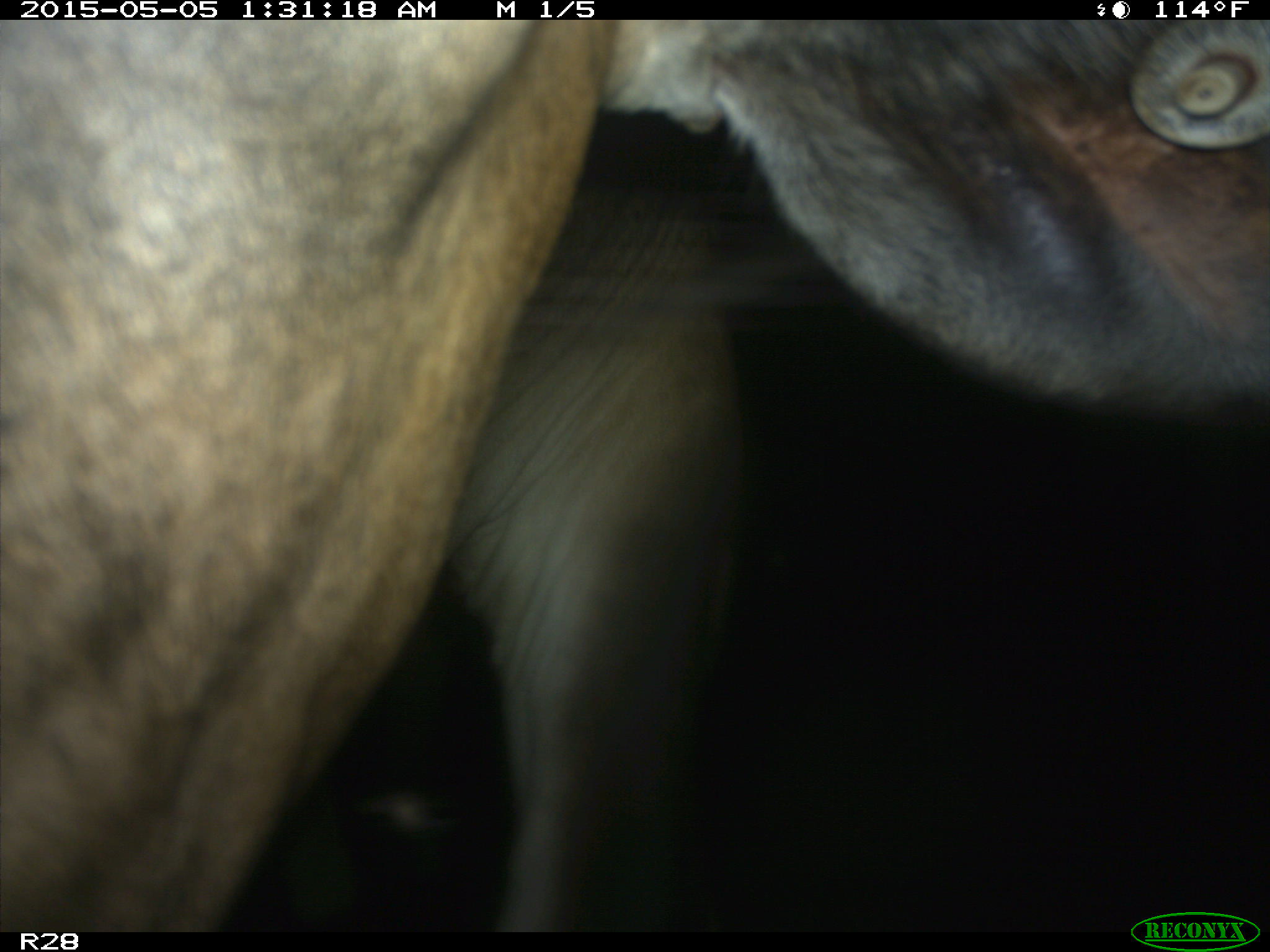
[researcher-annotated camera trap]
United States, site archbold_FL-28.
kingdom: Animalia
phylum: Chordata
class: Mammalia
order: Artiodactyla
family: Bovidae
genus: Bos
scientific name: Bos taurus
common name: domestic cow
Bos taurus (domestic cow).